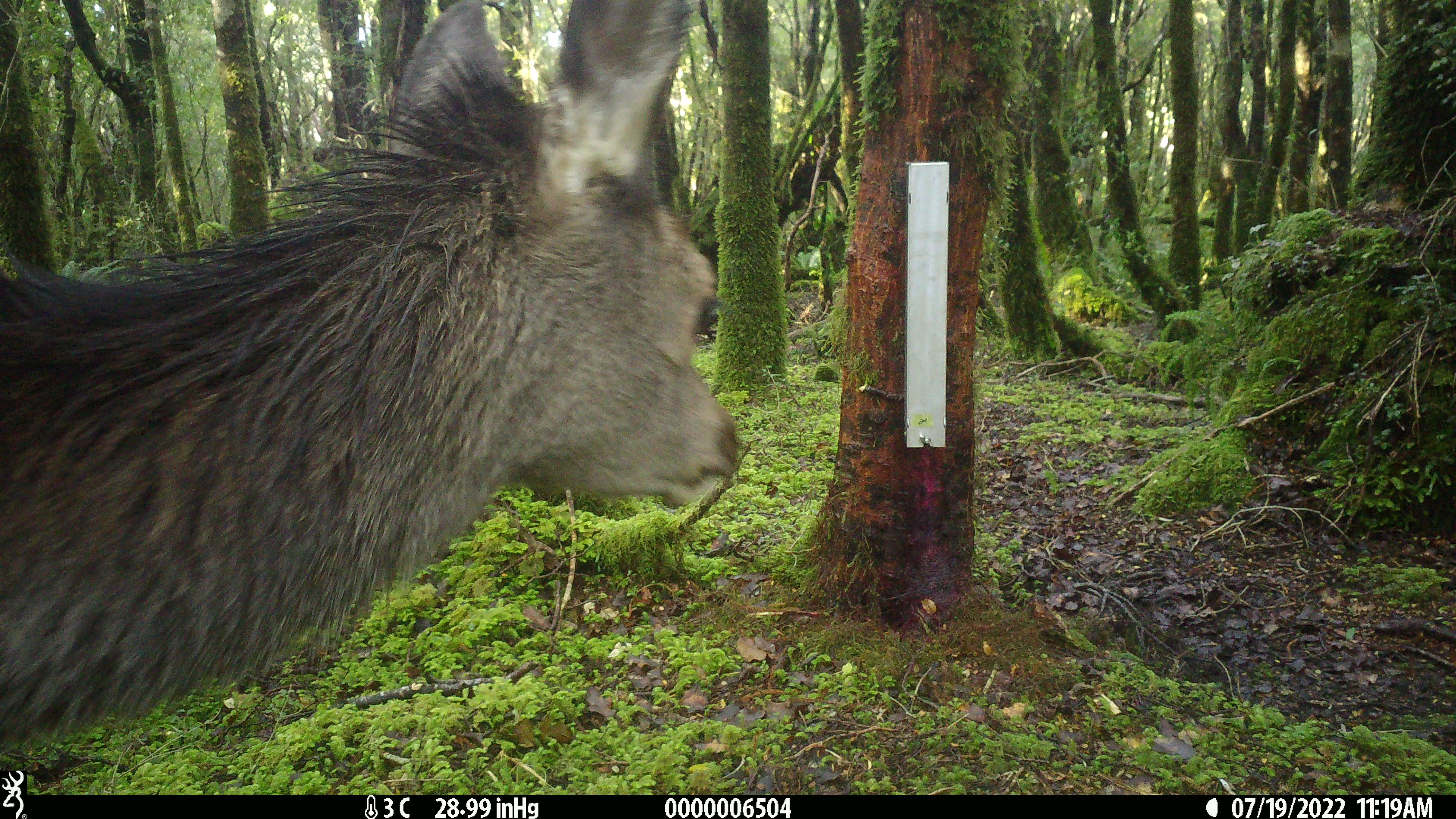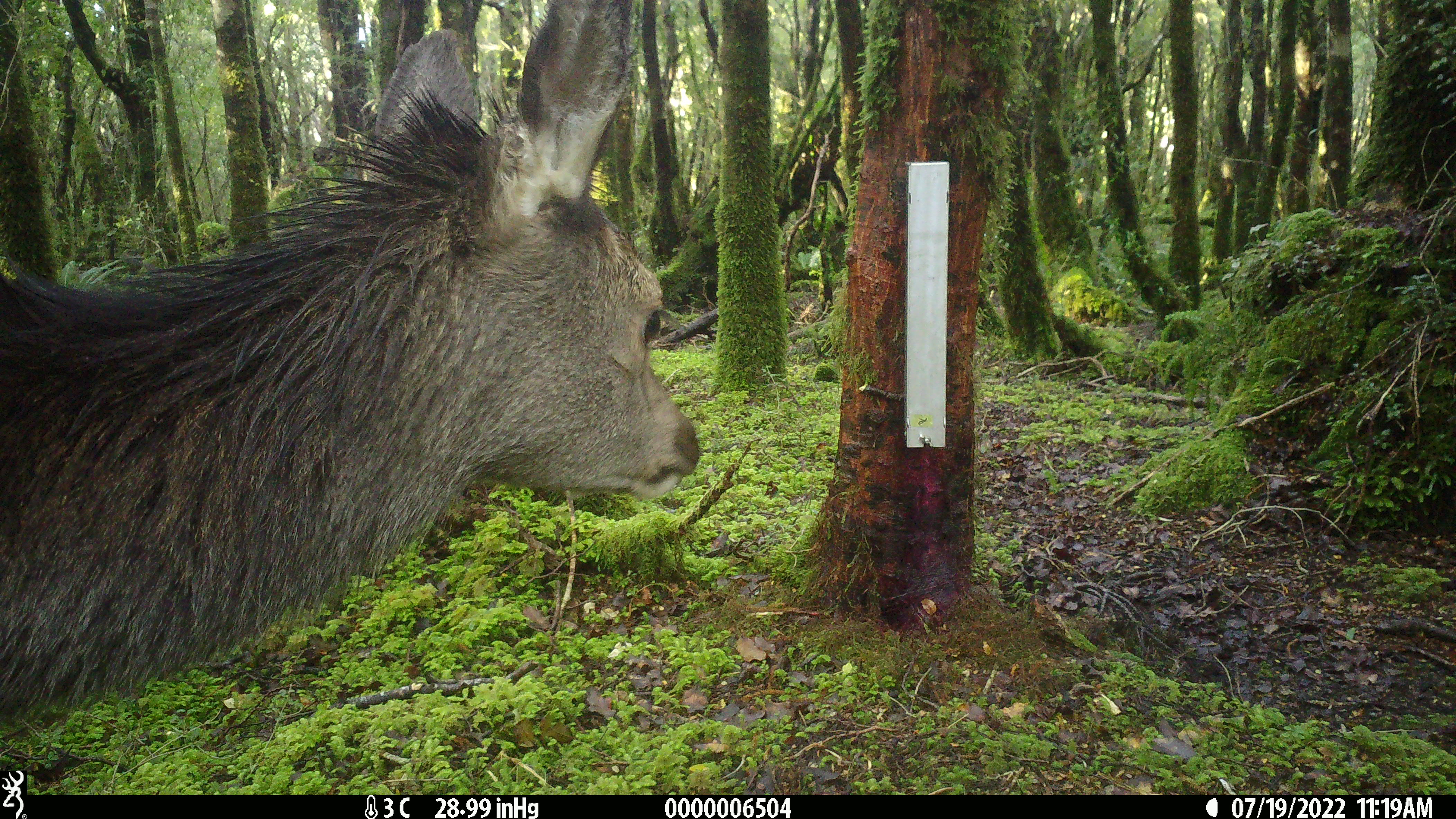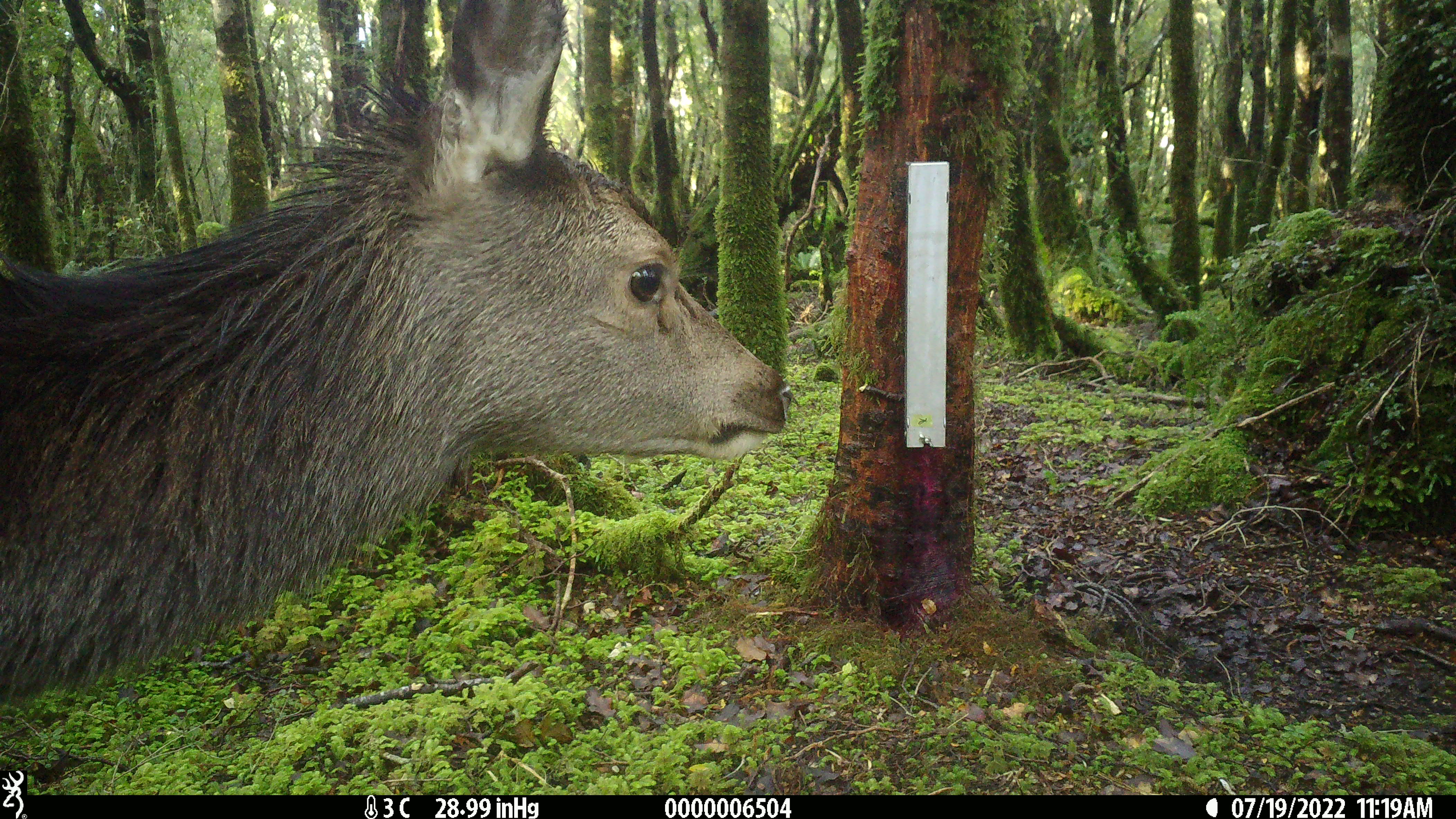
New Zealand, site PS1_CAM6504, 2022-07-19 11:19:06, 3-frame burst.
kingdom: Animalia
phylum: Chordata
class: Mammalia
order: Artiodactyla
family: Cervidae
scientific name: Cervidae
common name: deer